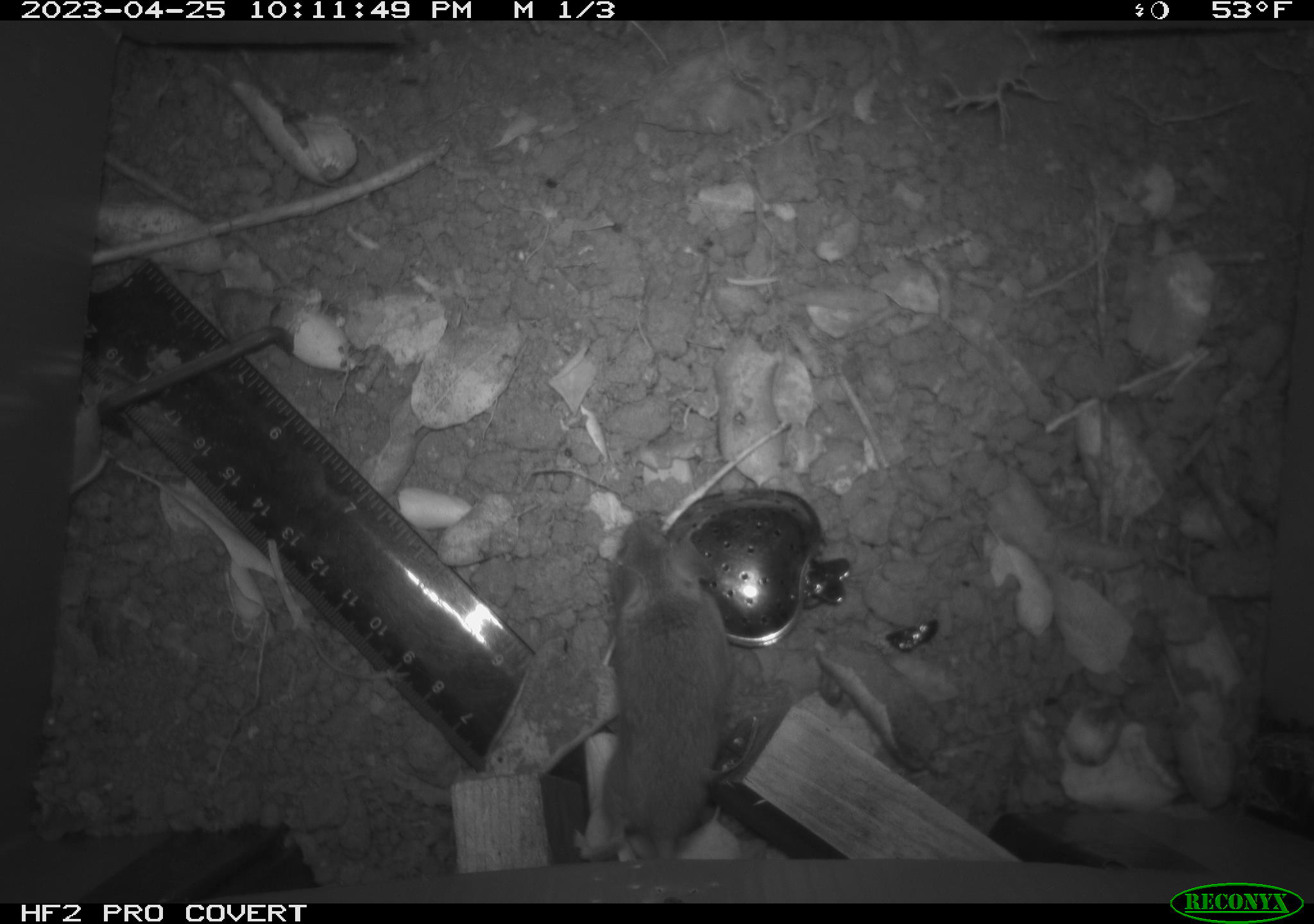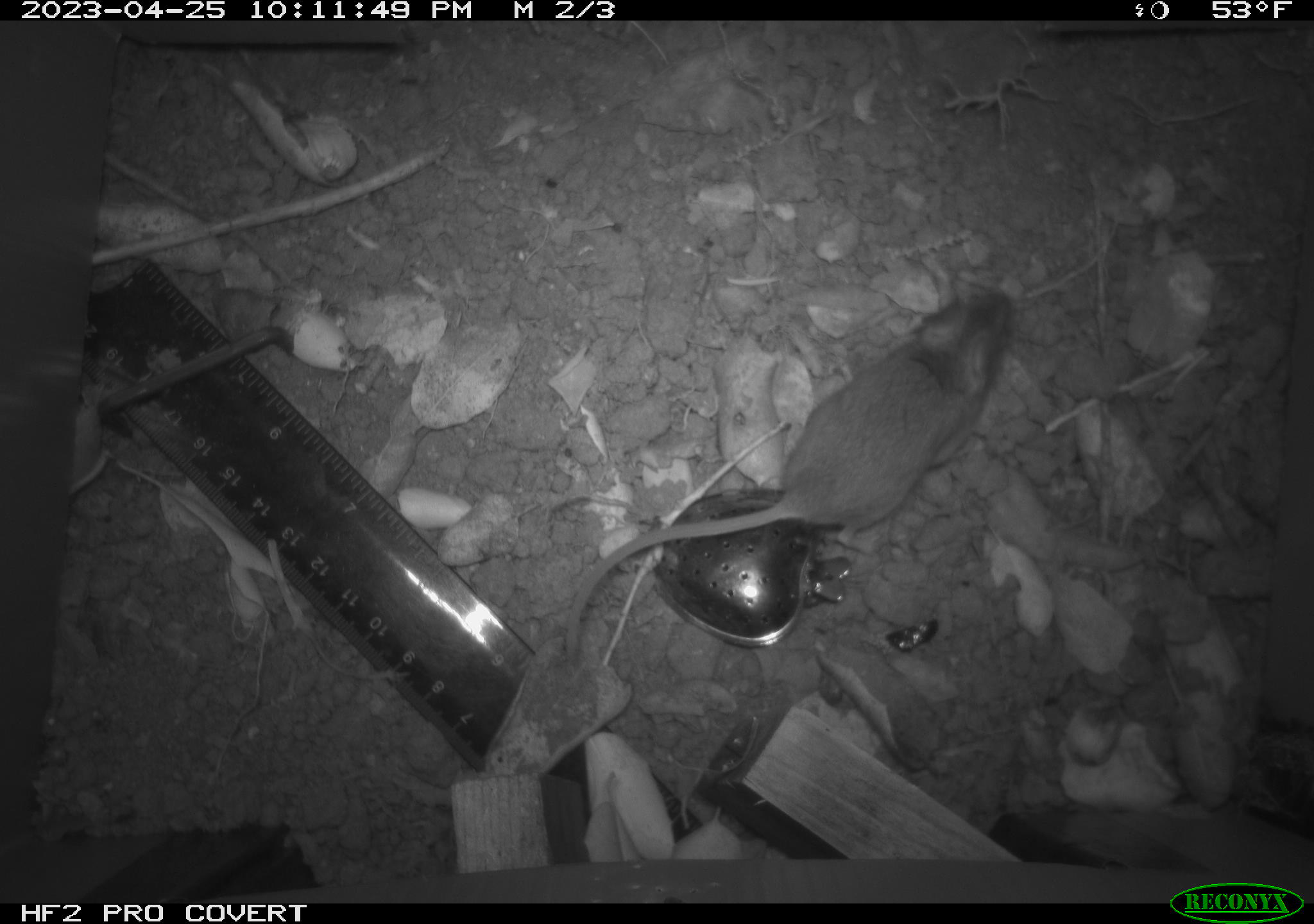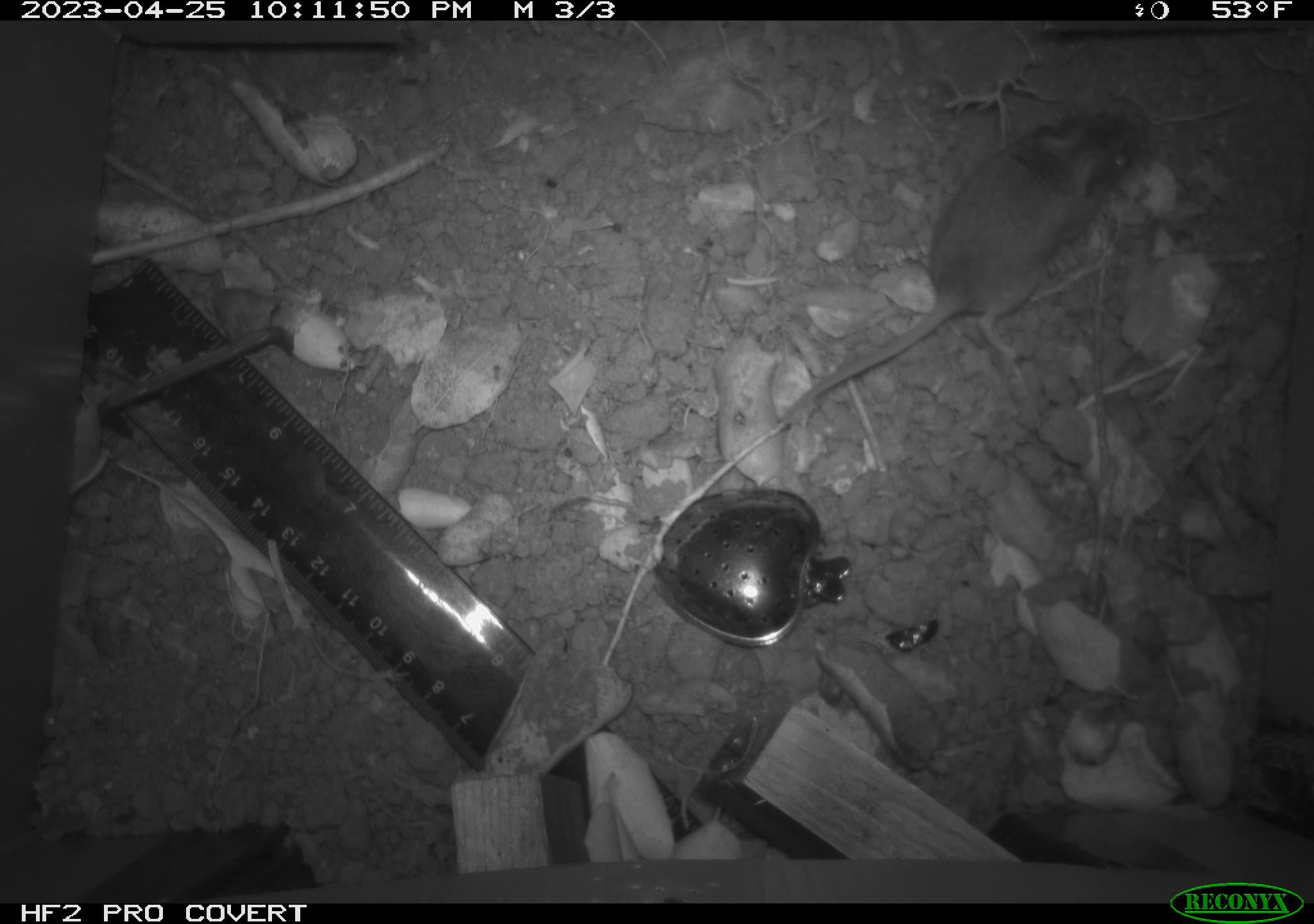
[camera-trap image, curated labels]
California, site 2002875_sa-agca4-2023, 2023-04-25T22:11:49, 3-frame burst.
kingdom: Animalia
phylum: Chordata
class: Mammalia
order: Rodentia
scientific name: Rodentia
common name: mouse species